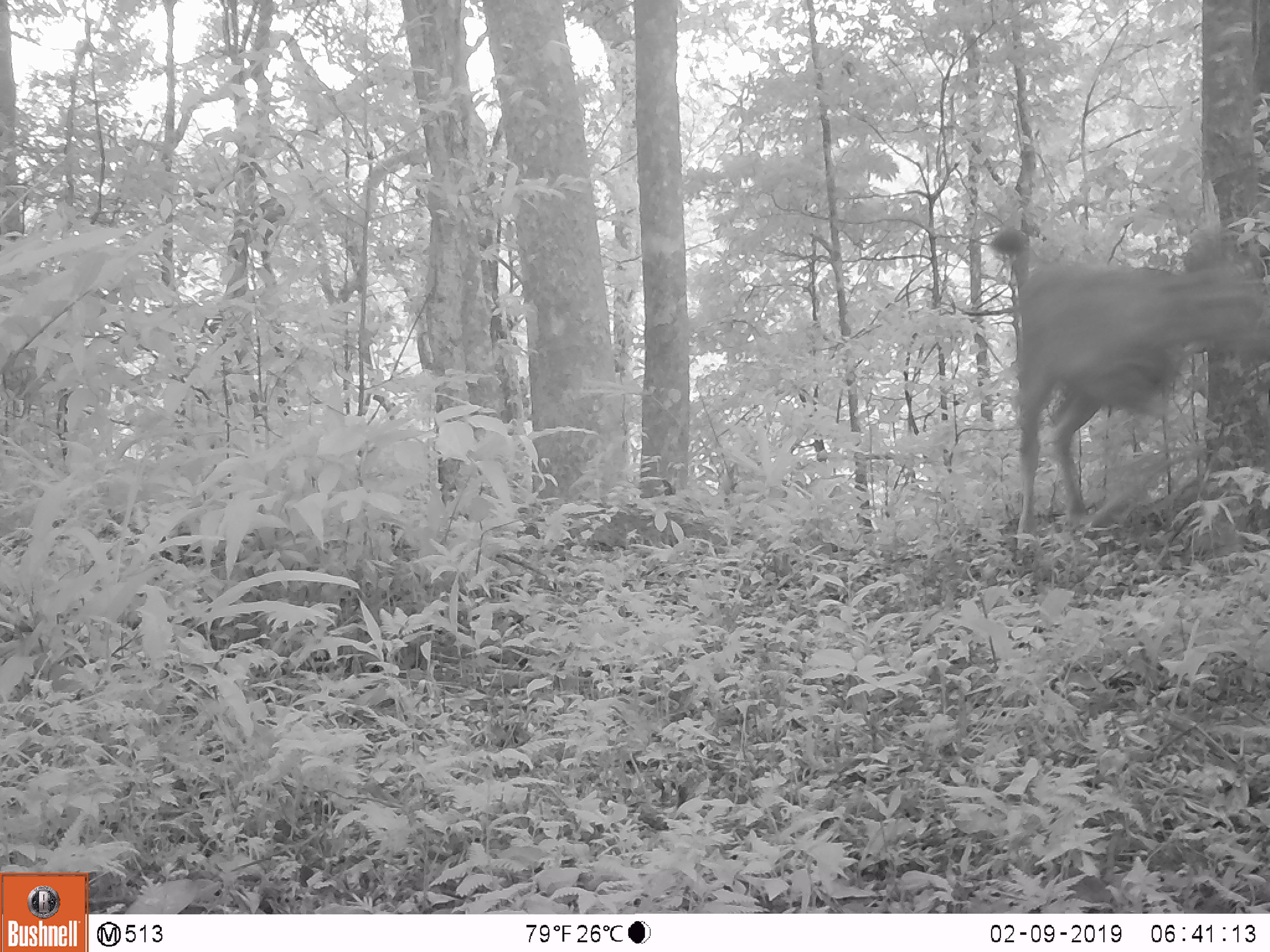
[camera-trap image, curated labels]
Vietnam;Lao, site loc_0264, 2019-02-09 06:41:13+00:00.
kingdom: Animalia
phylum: Chordata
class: Mammalia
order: Artiodactyla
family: Cervidae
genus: Rusa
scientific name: Rusa unicolor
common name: sambar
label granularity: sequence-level